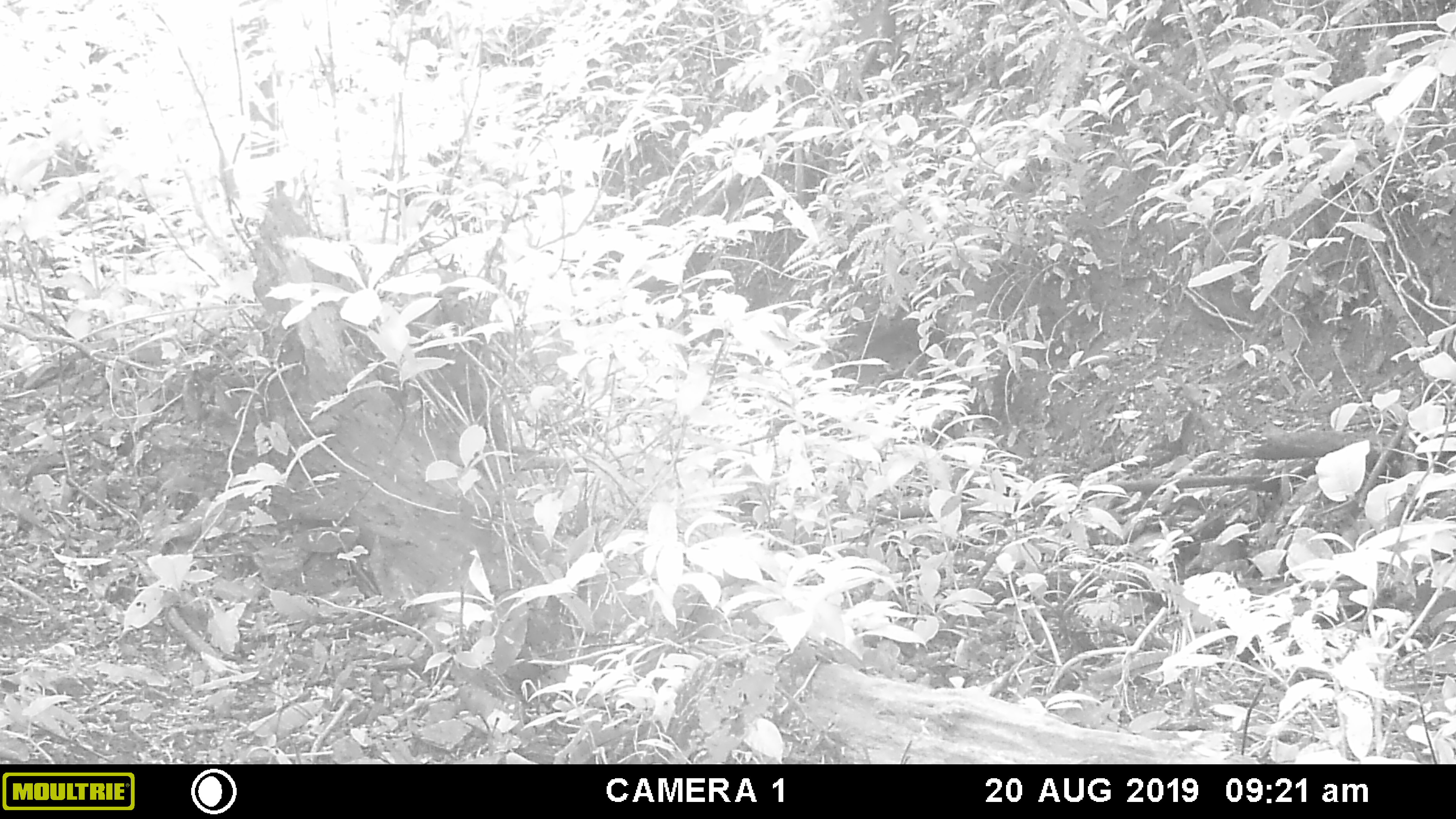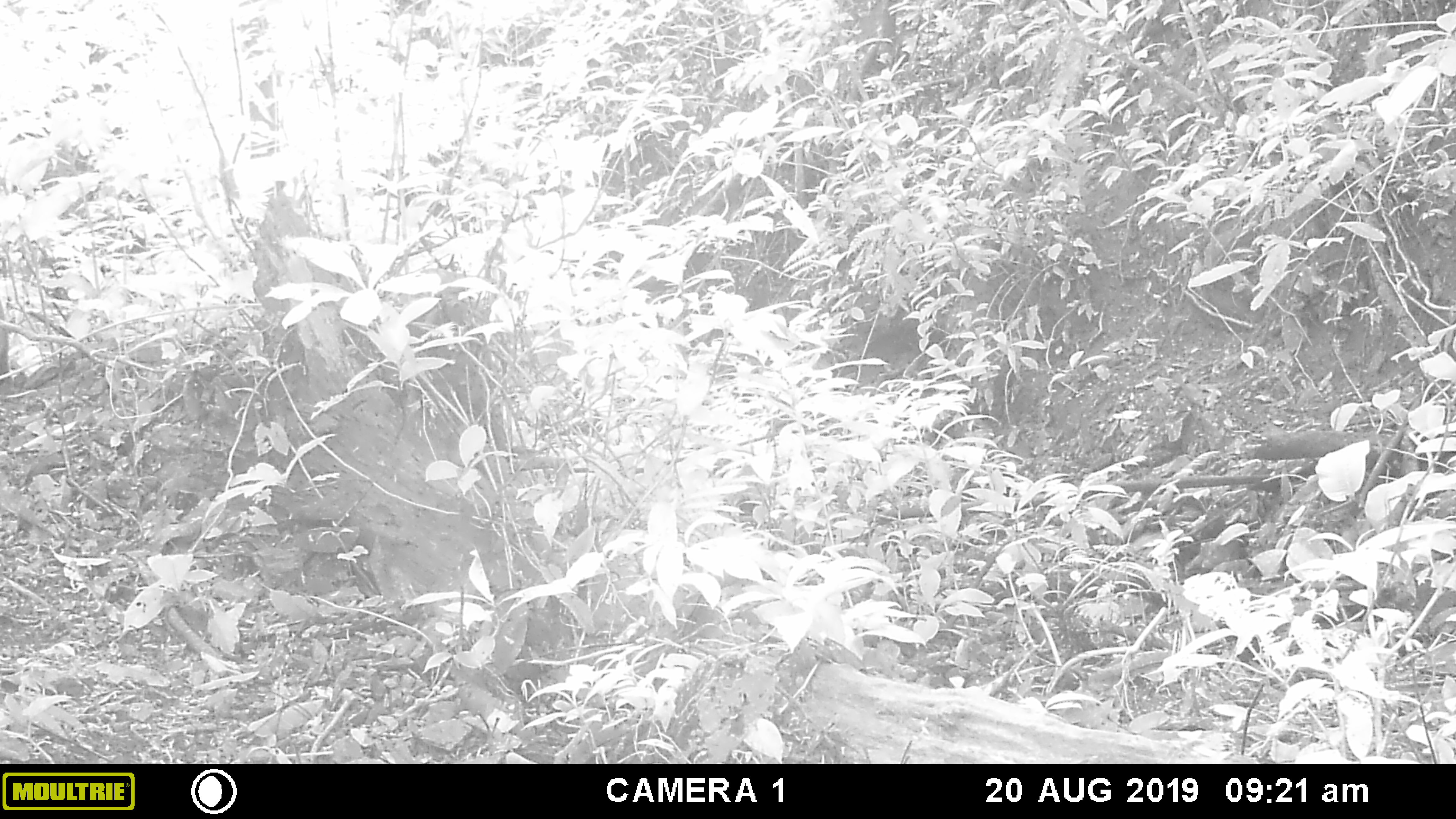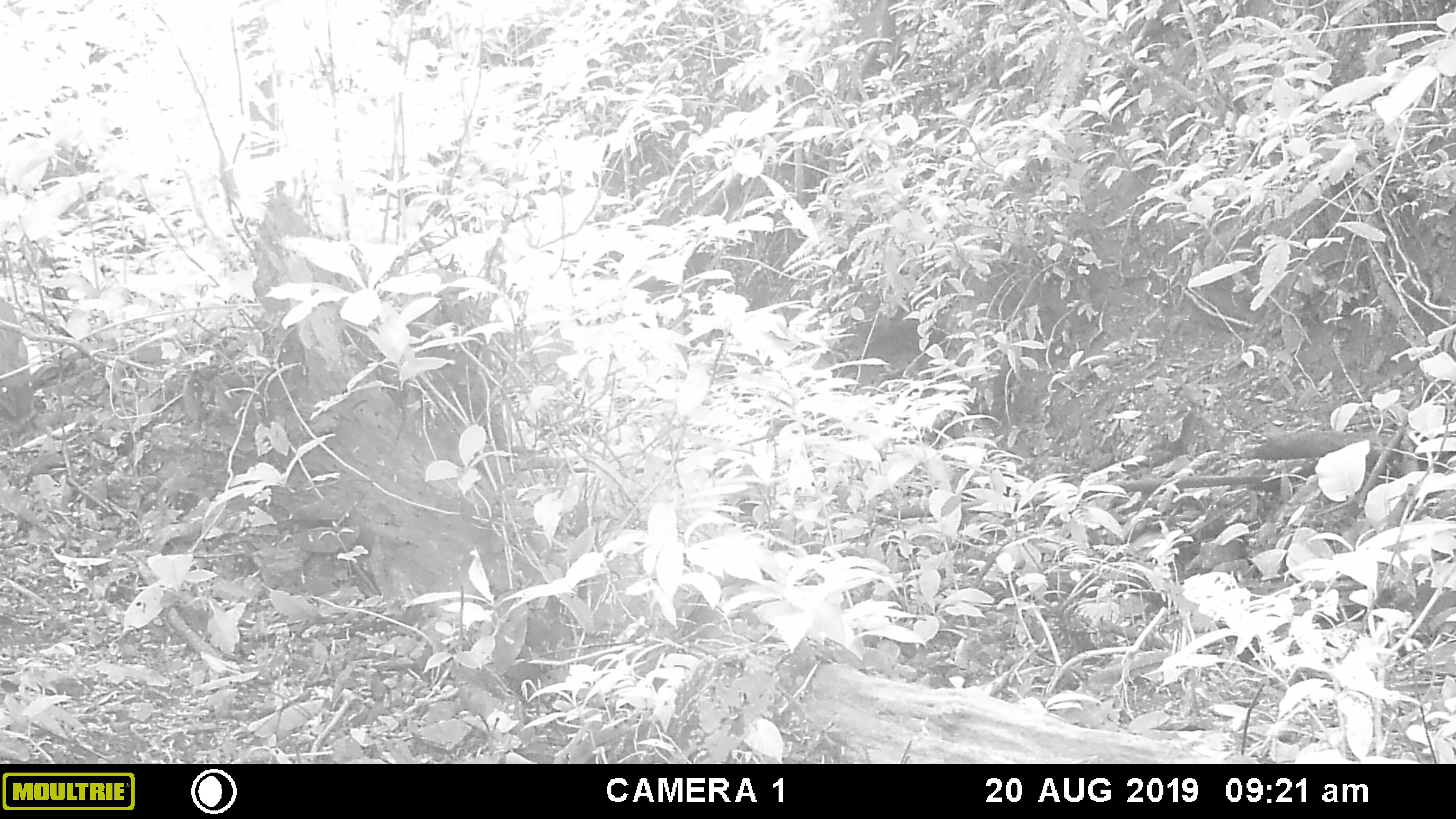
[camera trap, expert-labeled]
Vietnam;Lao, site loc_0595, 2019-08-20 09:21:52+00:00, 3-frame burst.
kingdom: Animalia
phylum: Chordata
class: Mammalia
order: Artiodactyla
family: Suidae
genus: Sus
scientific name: Sus scrofa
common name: eurasian wild pig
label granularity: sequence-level